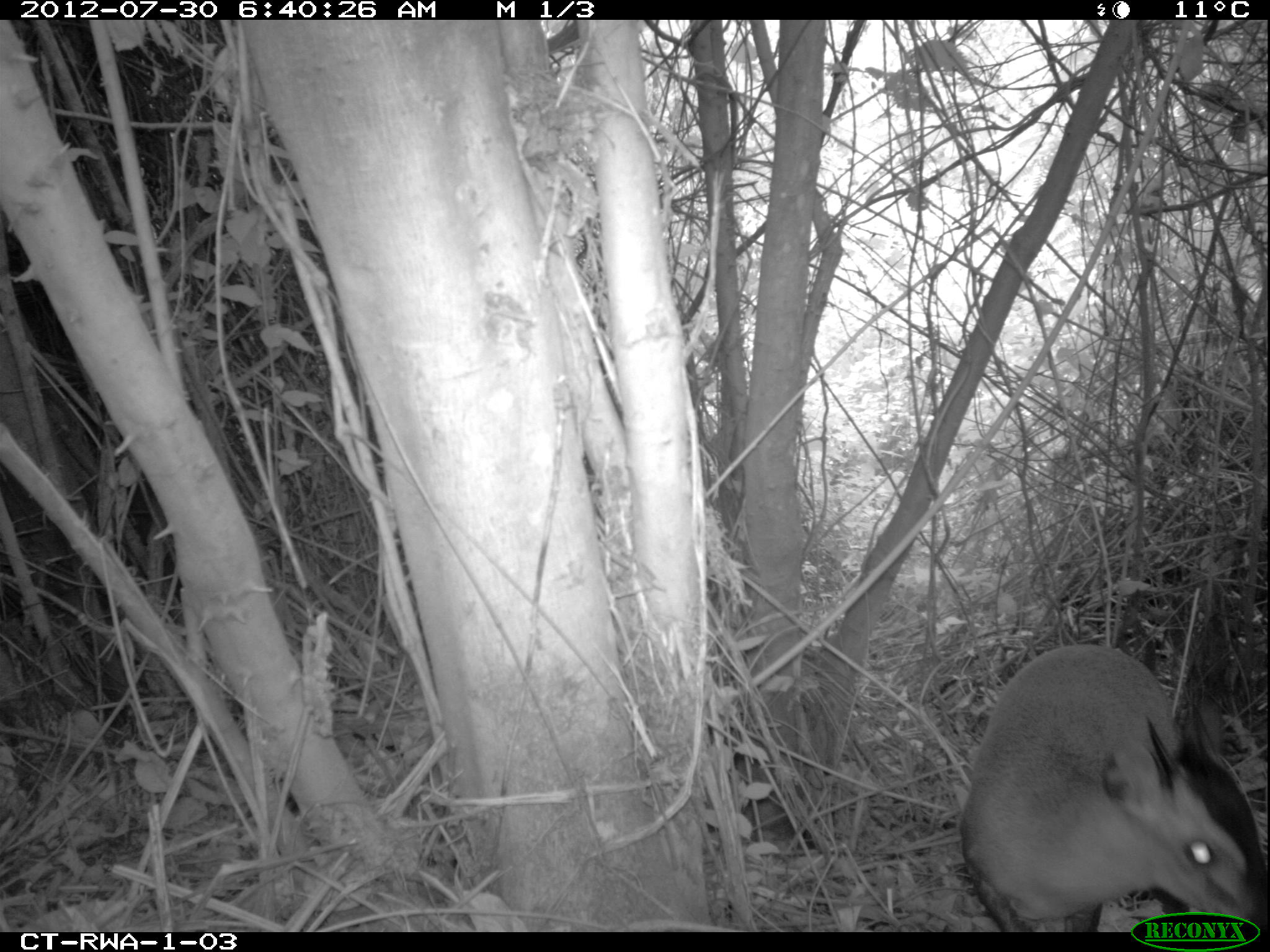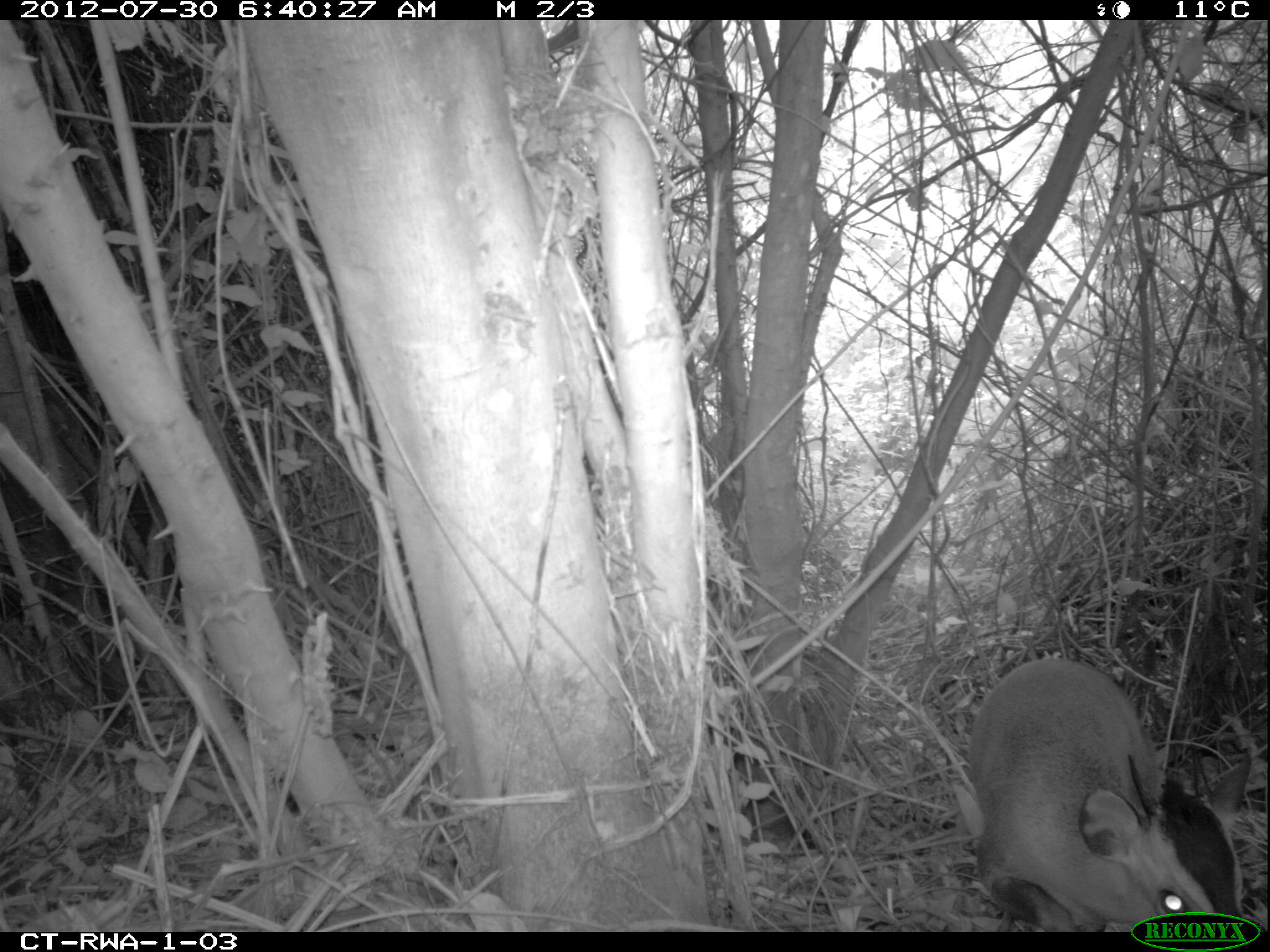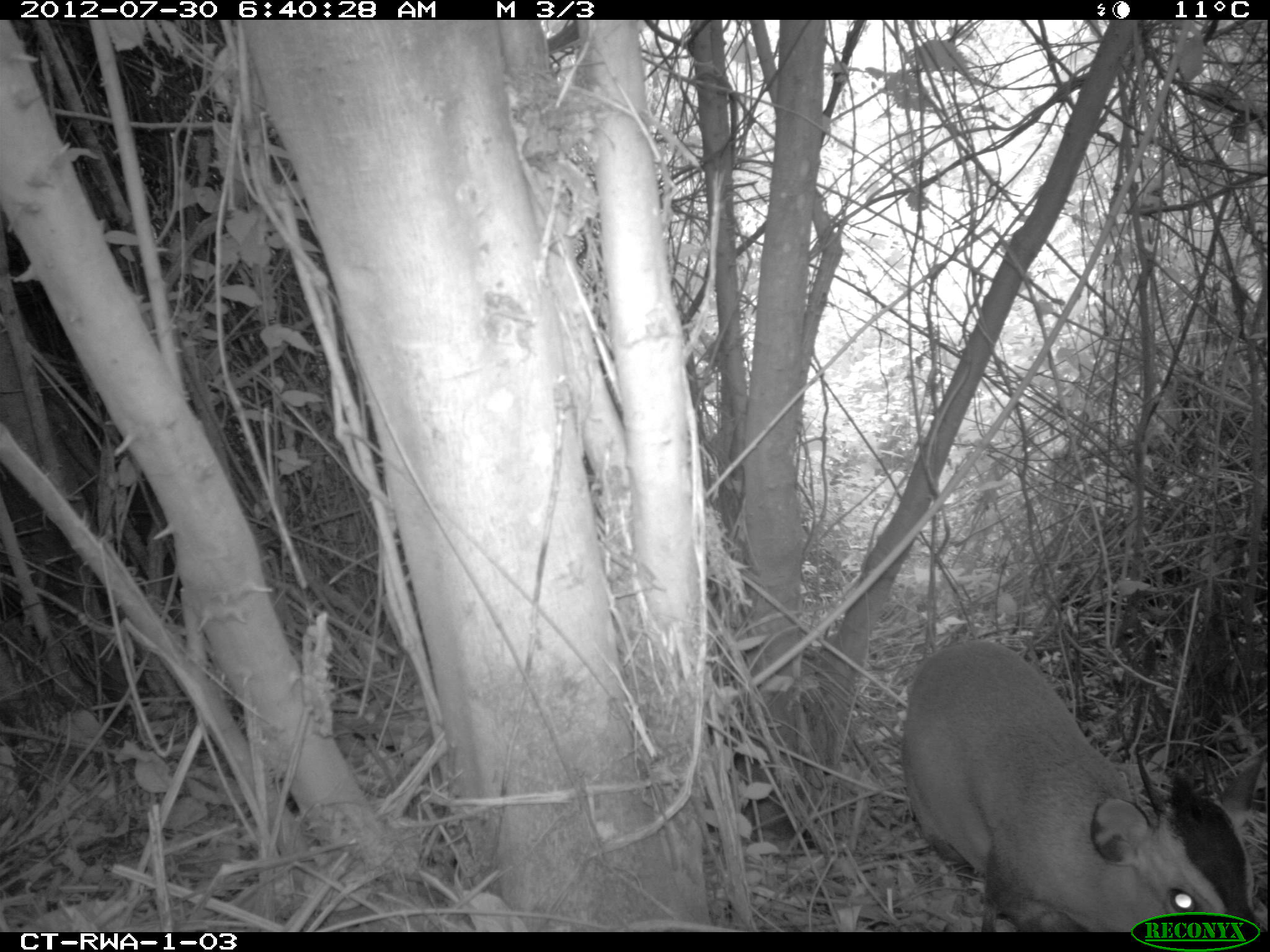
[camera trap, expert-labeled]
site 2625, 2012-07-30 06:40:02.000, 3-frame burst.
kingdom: Animalia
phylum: Chordata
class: Mammalia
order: Artiodactyla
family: Bovidae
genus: Cephalophus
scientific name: Cephalophus nigrifrons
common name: black-fronted duiker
Cephalophus nigrifrons (black-fronted duiker), count 1.